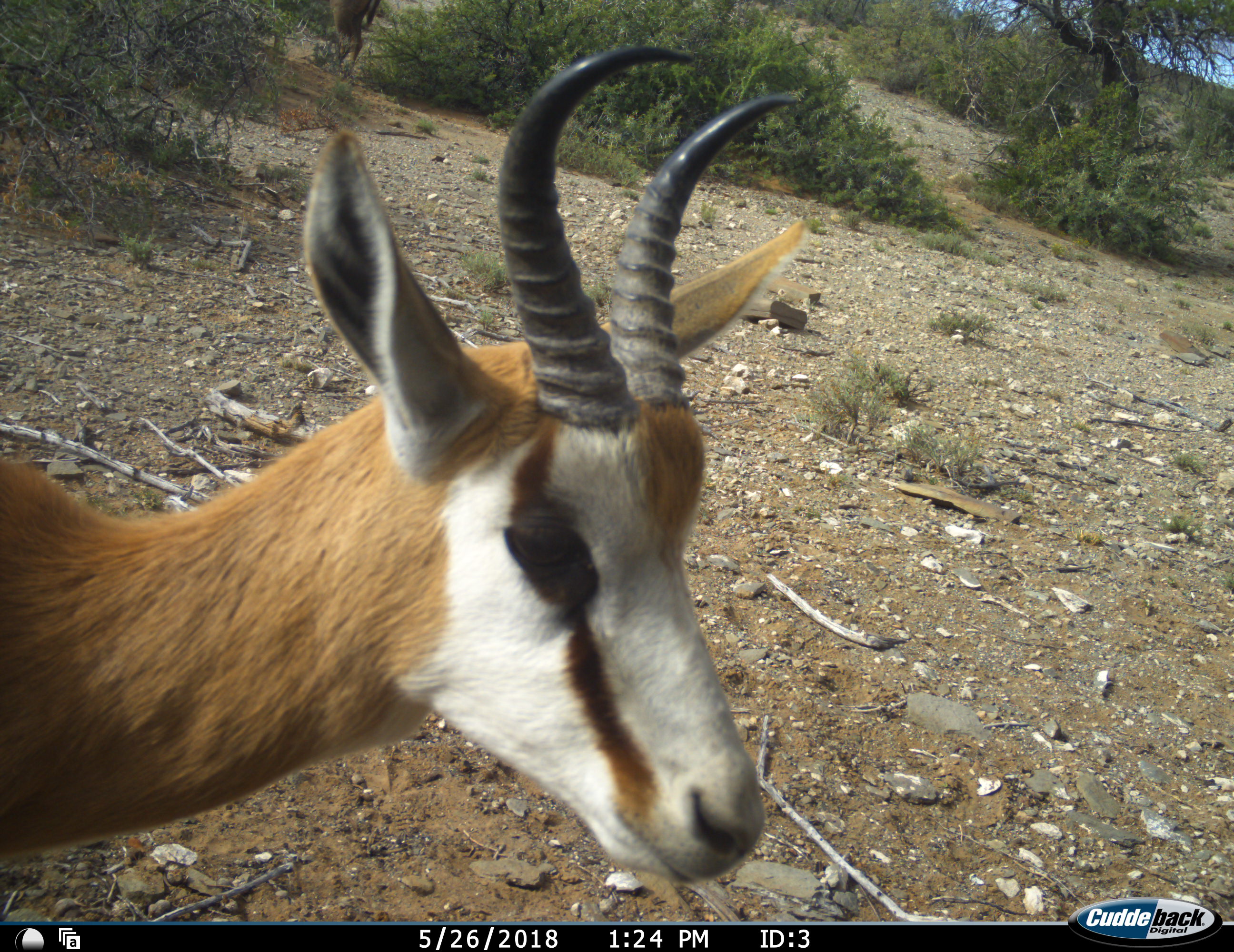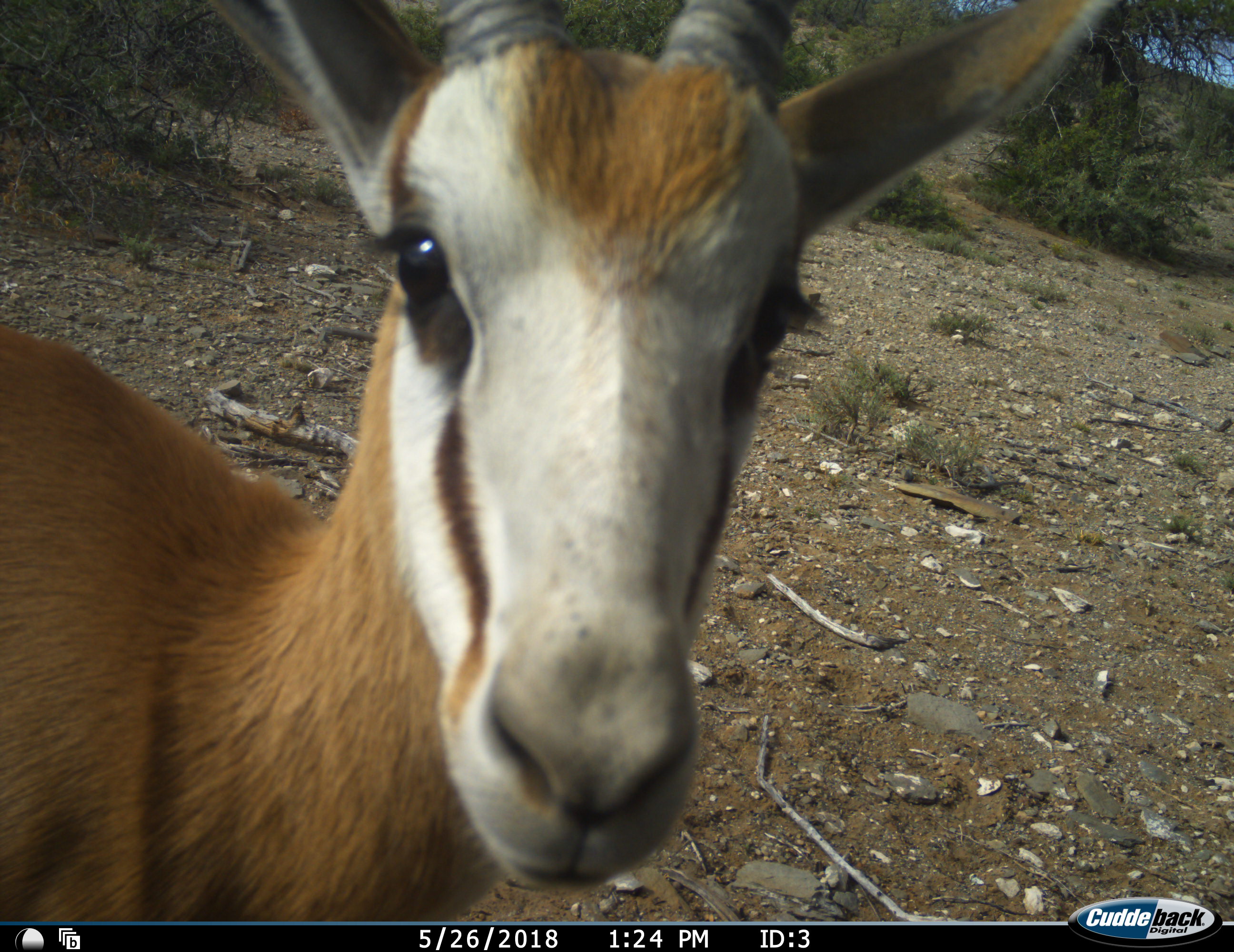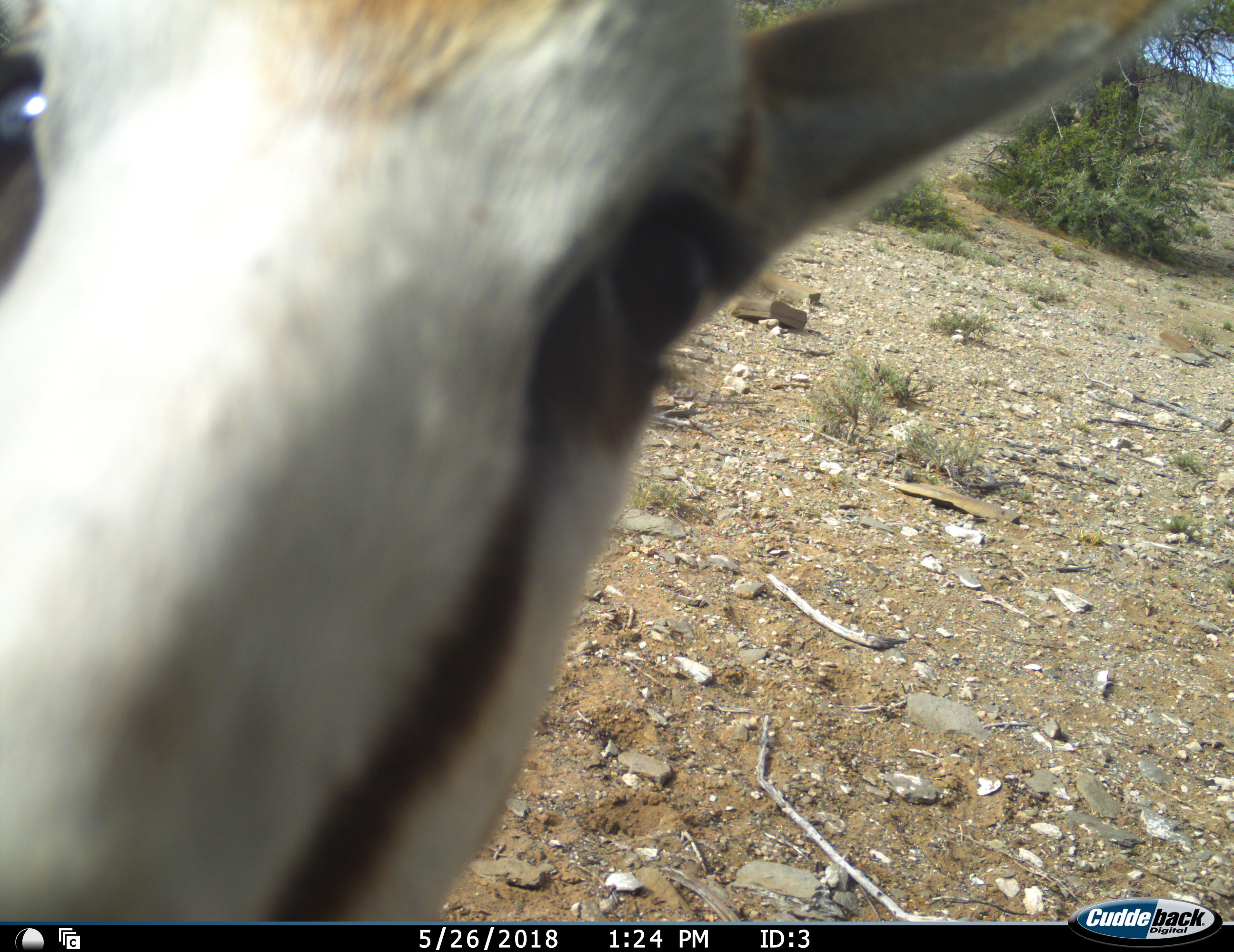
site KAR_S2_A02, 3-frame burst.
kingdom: Animalia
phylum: Chordata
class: Mammalia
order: Artiodactyla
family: Bovidae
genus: Antidorcas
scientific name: Antidorcas marsupialis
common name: springbok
Springbok (Antidorcas marsupialis), count 1. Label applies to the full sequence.